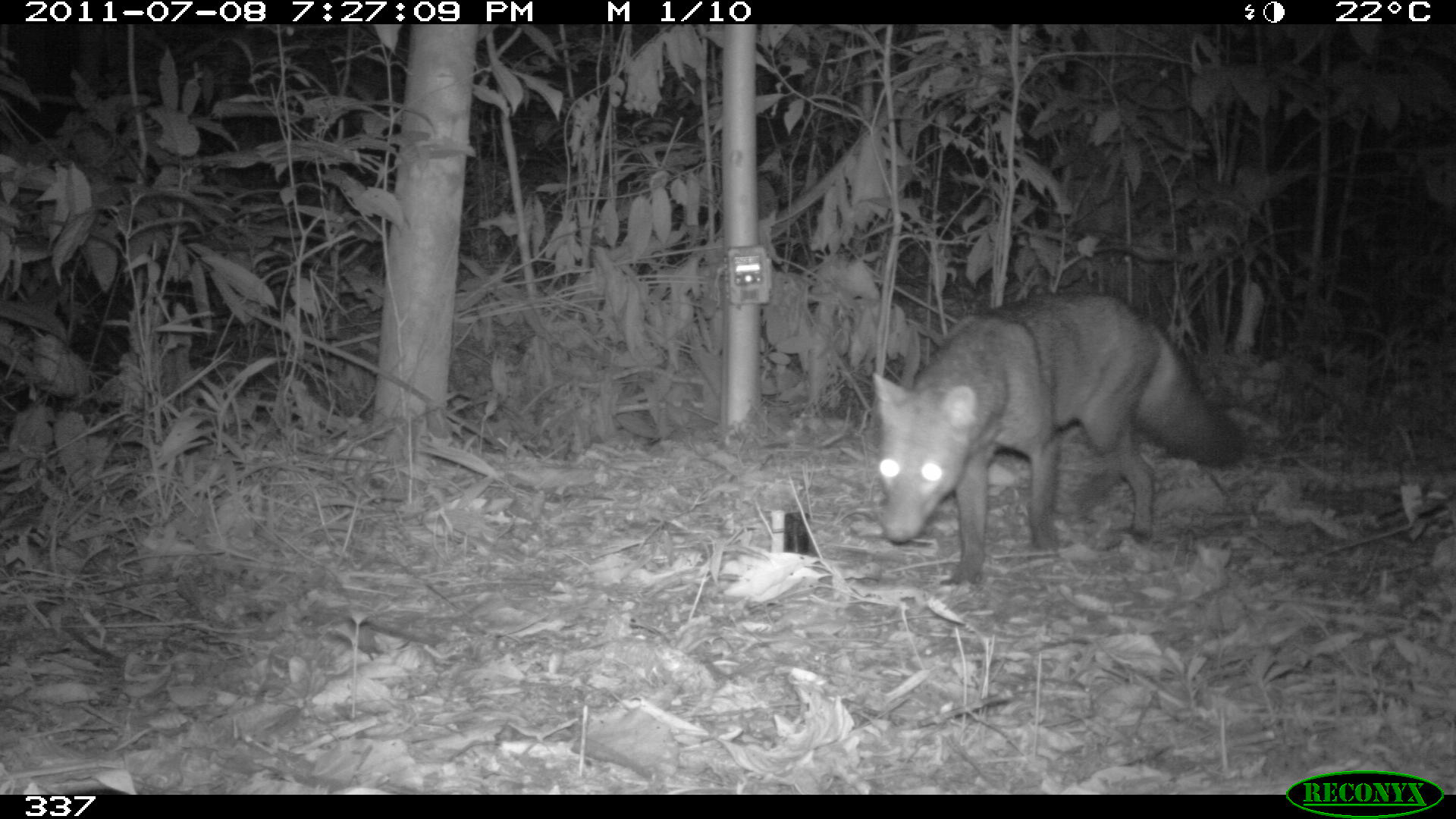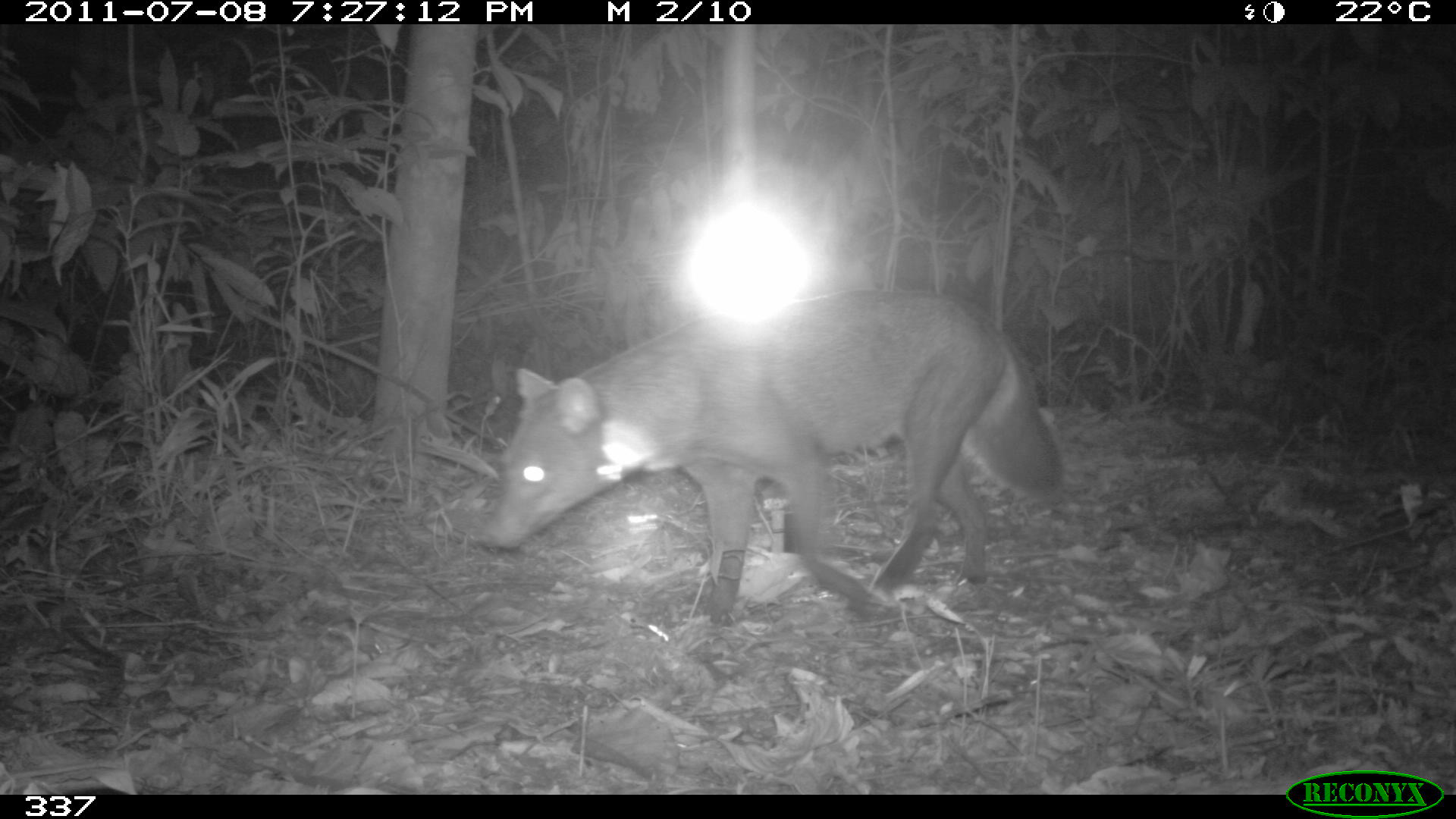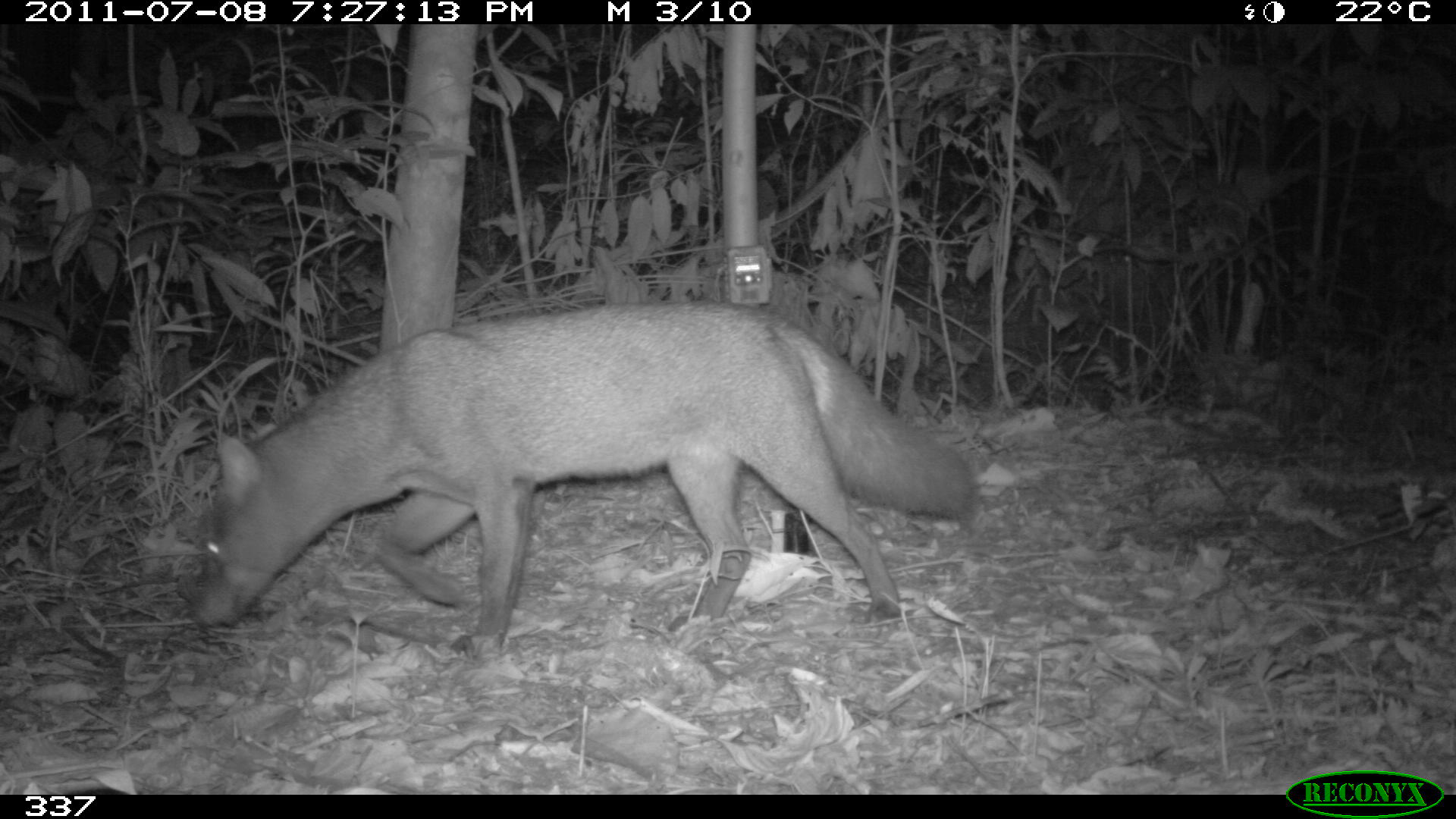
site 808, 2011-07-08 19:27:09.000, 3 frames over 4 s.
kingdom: Animalia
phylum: Chordata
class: Mammalia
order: Carnivora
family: Canidae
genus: Atelocynus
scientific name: Atelocynus microtis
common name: short-eared dog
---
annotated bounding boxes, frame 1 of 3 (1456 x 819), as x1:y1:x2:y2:
atelocynus microtis: 871:289:1247:587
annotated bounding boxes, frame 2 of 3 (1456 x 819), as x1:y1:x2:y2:
atelocynus microtis: 474:285:1065:626